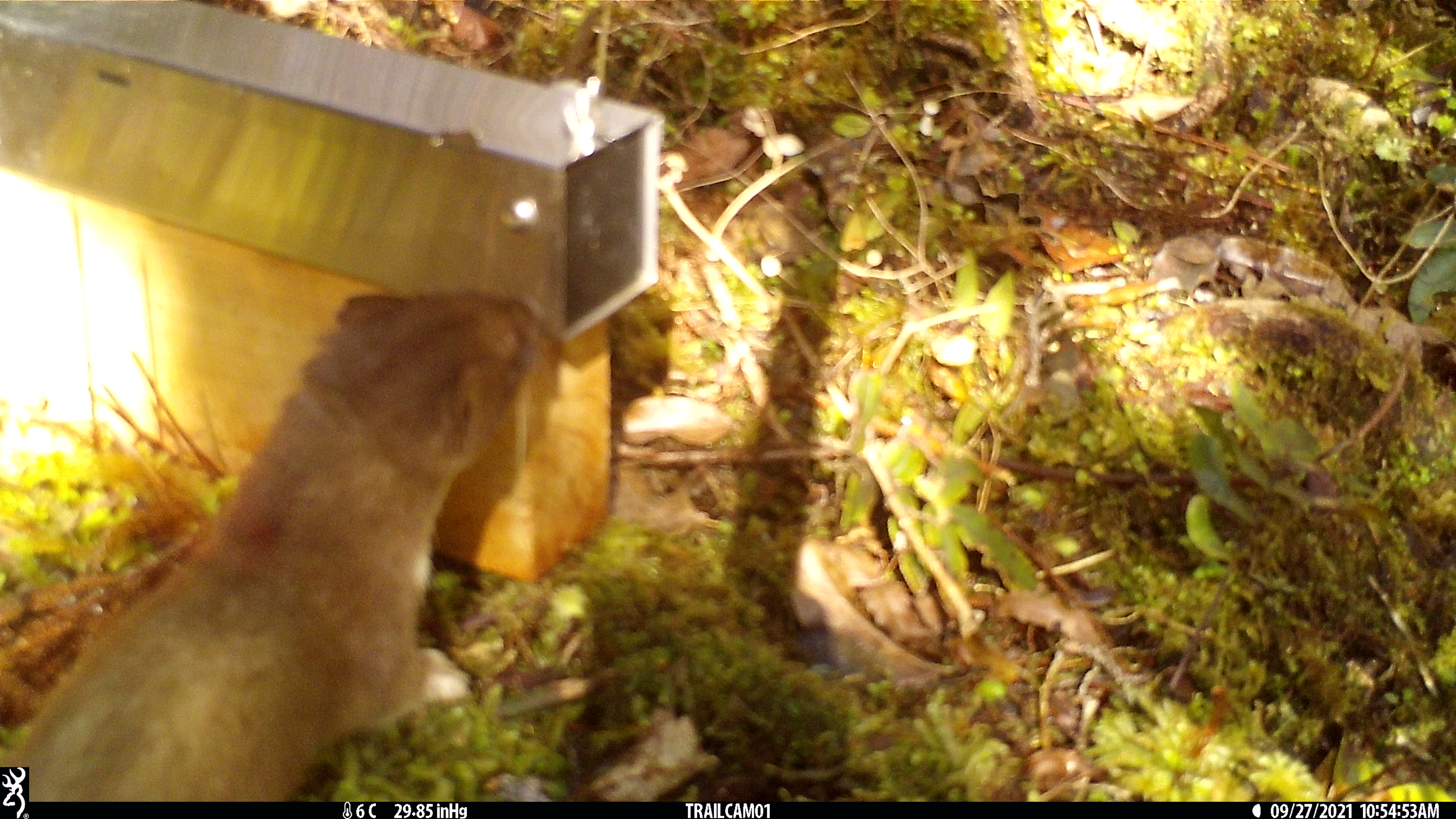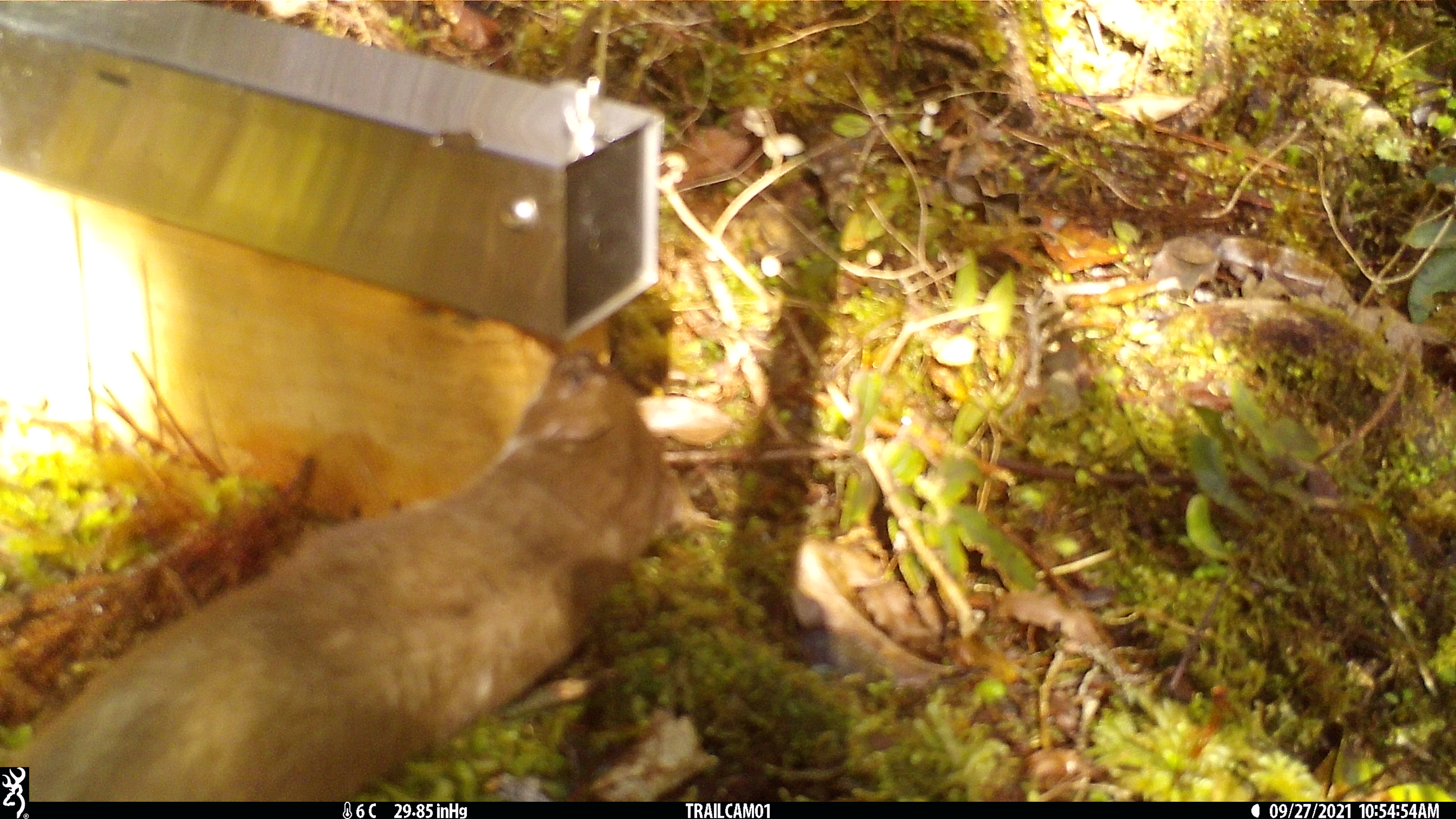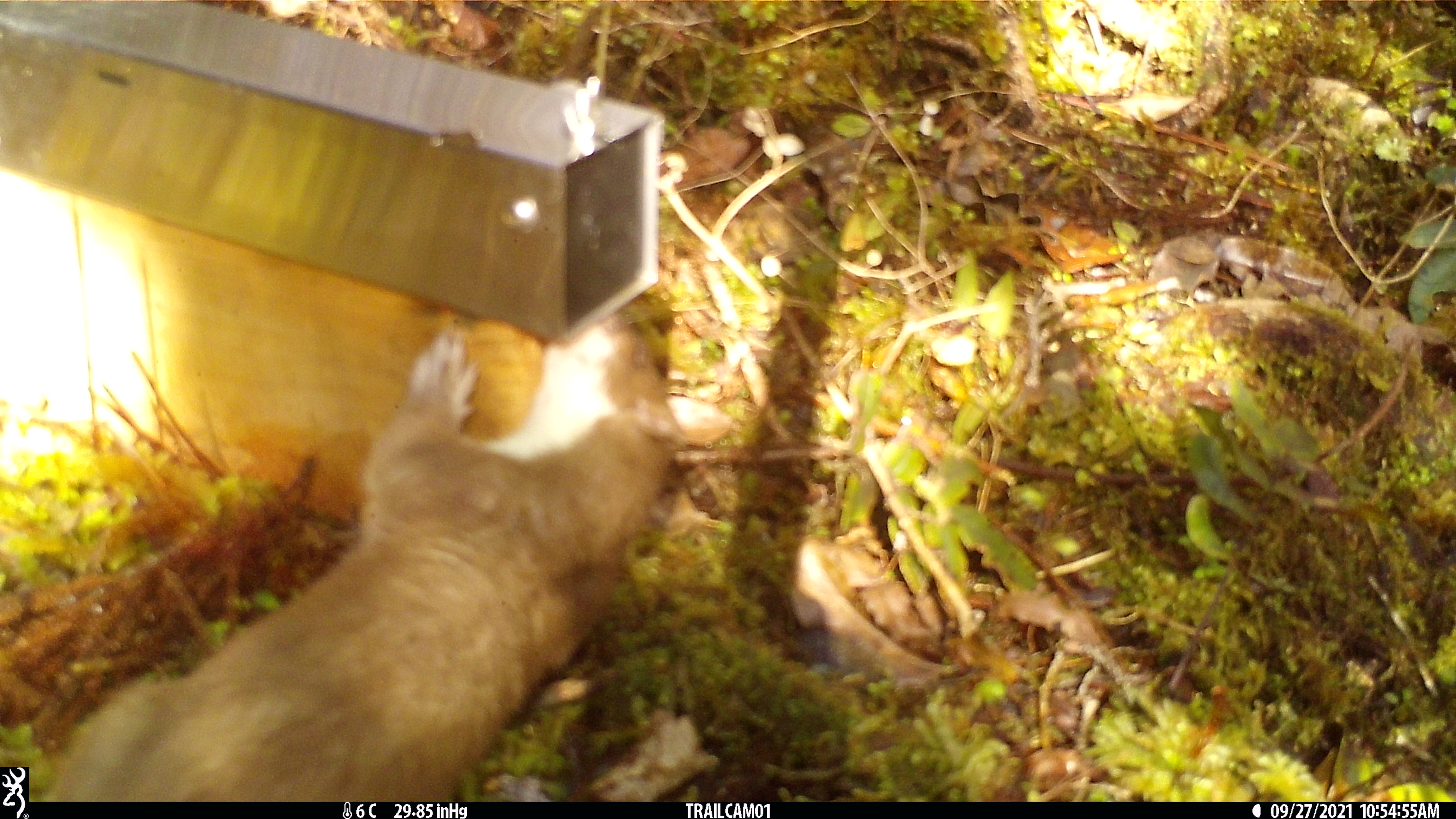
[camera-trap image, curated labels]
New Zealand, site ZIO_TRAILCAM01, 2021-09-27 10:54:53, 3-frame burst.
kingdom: Animalia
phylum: Chordata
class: Mammalia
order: Carnivora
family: Mustelidae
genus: Mustela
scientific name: Mustela erminea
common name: stoat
Stoat (Mustela erminea).